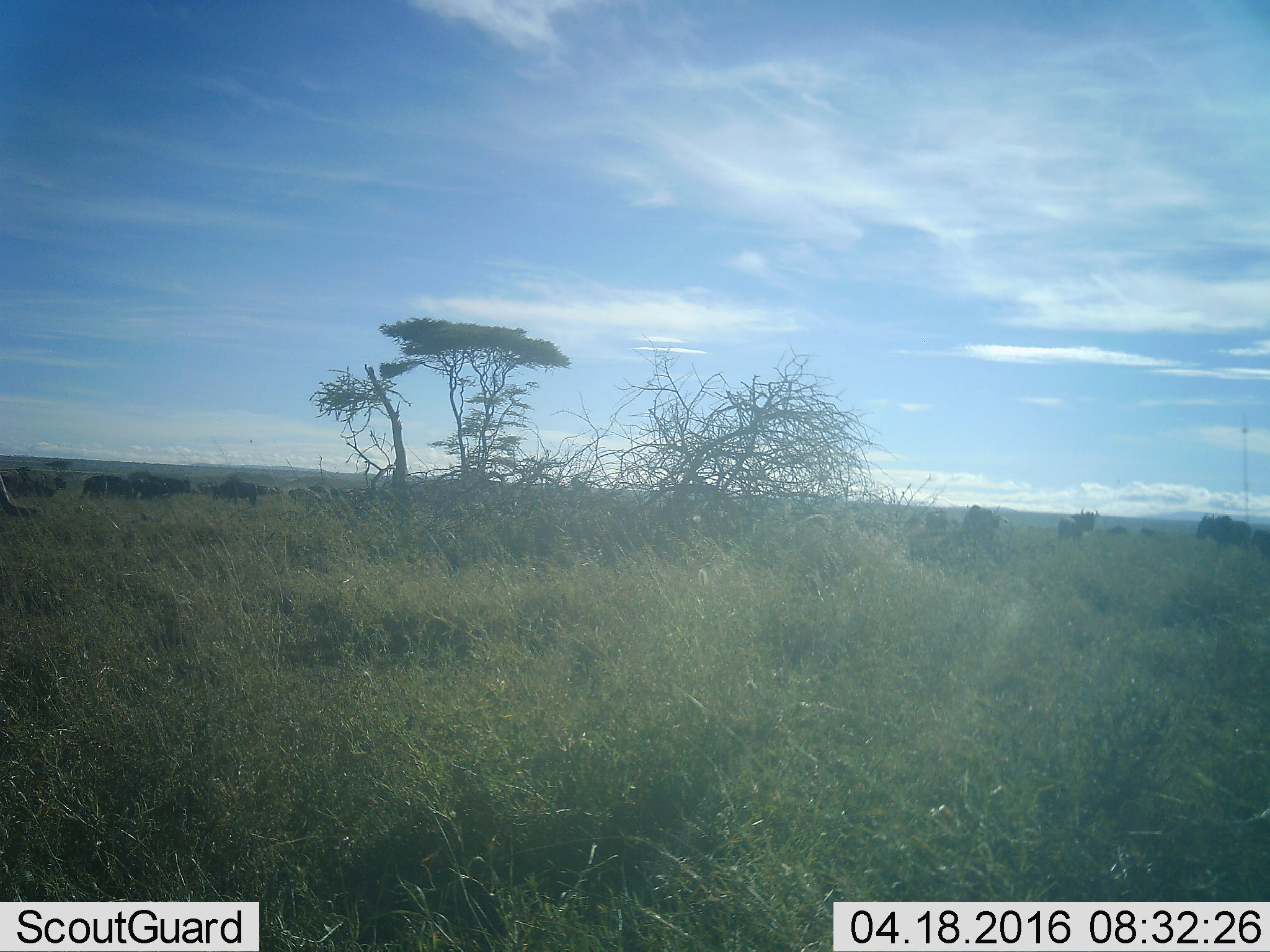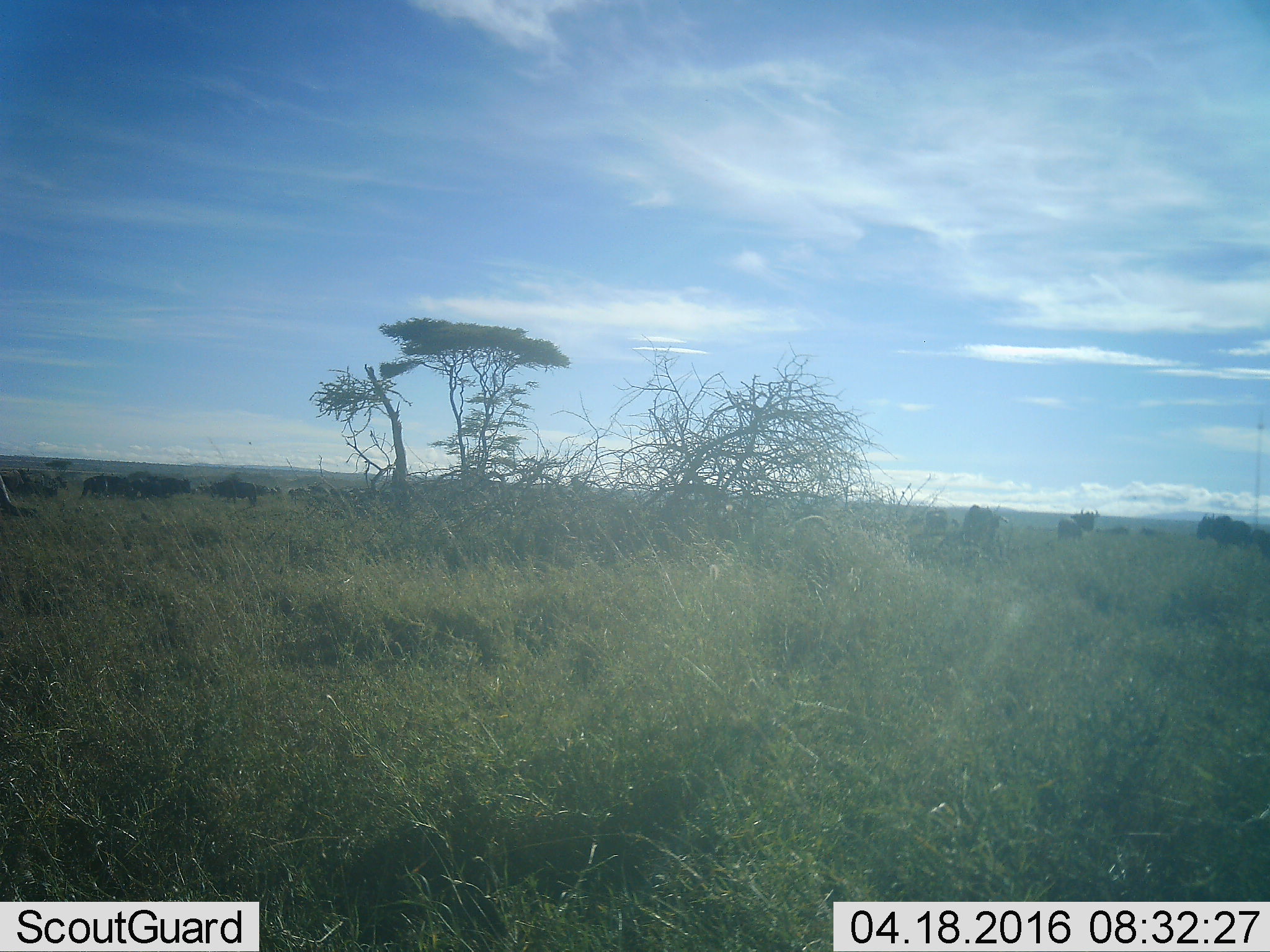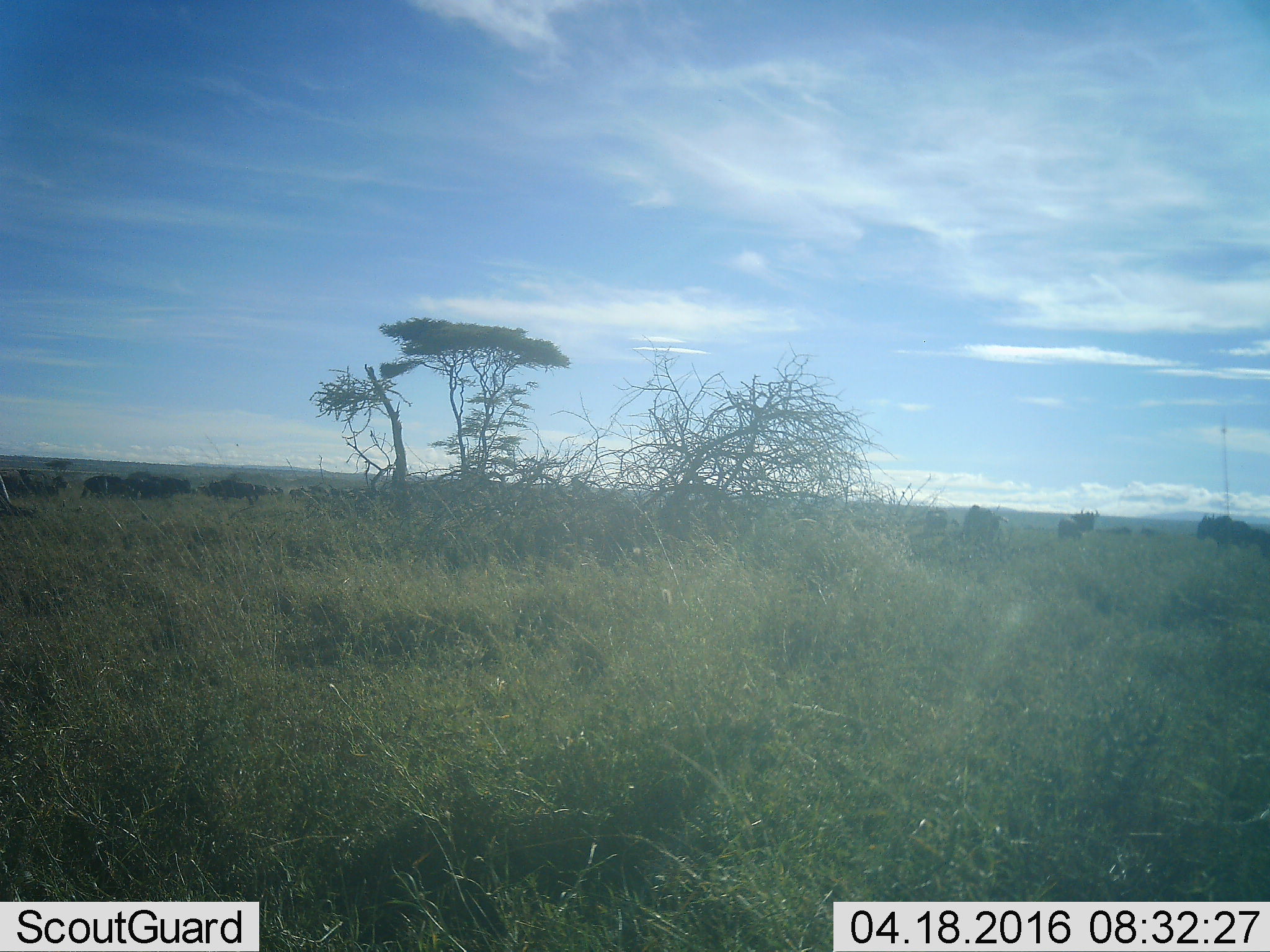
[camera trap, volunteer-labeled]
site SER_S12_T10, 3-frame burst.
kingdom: Animalia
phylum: Chordata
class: Mammalia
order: Artiodactyla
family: Bovidae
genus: Connochaetes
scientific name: Connochaetes taurinus taurinus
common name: blue wildebeest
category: wildebeestblue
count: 11-50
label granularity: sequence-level